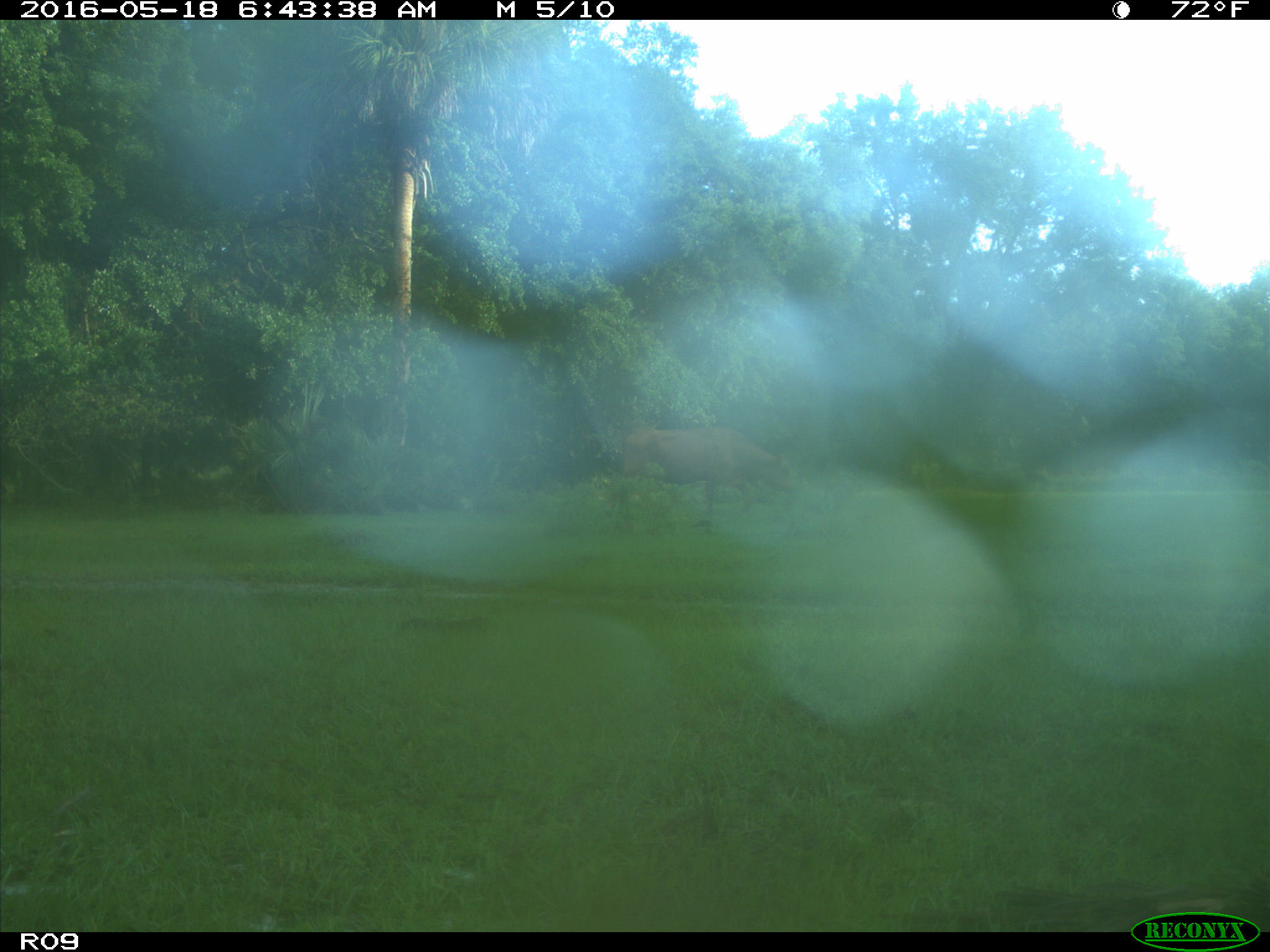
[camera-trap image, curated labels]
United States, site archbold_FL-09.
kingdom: Animalia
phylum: Chordata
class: Mammalia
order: Artiodactyla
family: Bovidae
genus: Bos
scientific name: Bos taurus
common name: domestic cow